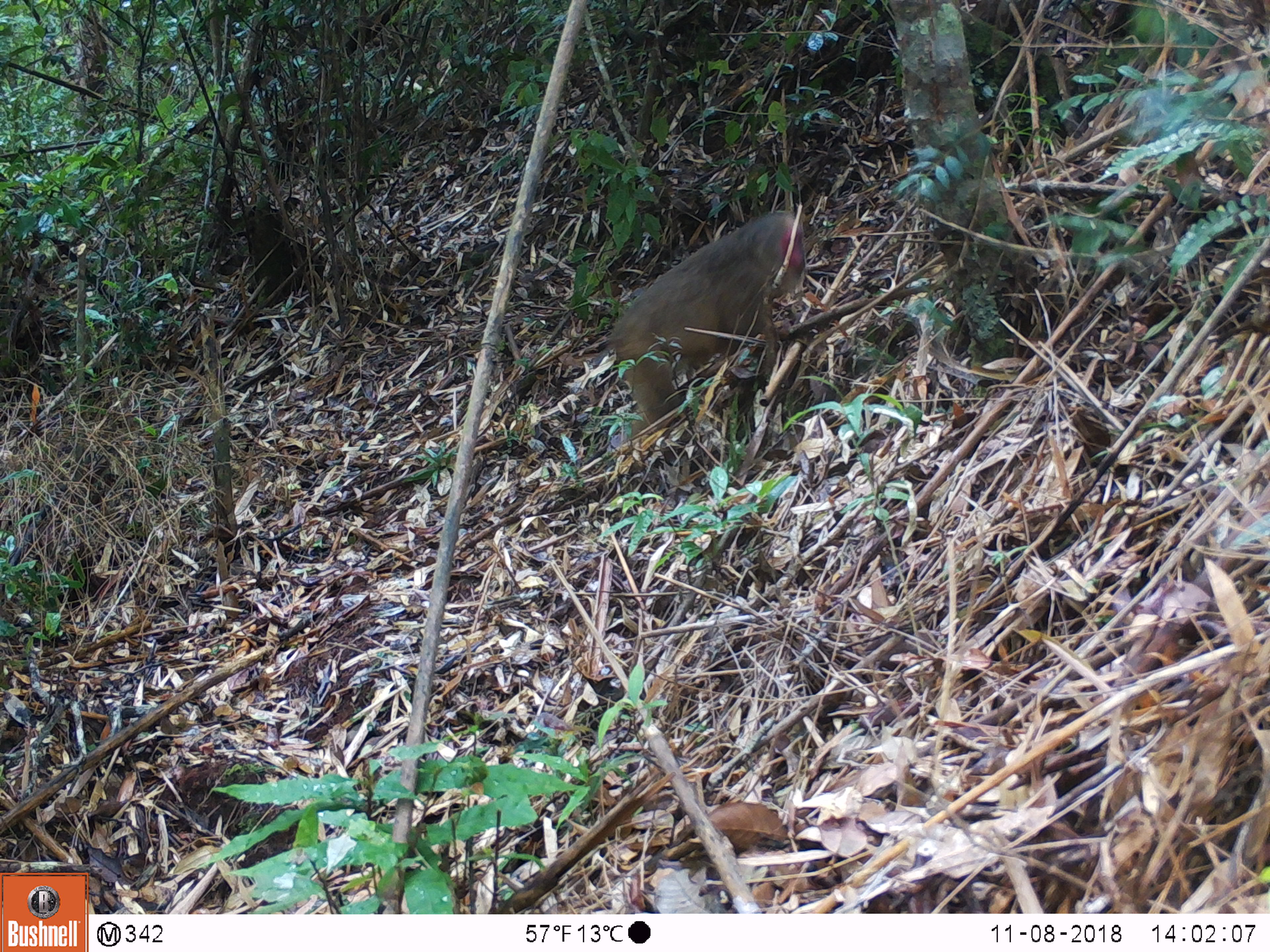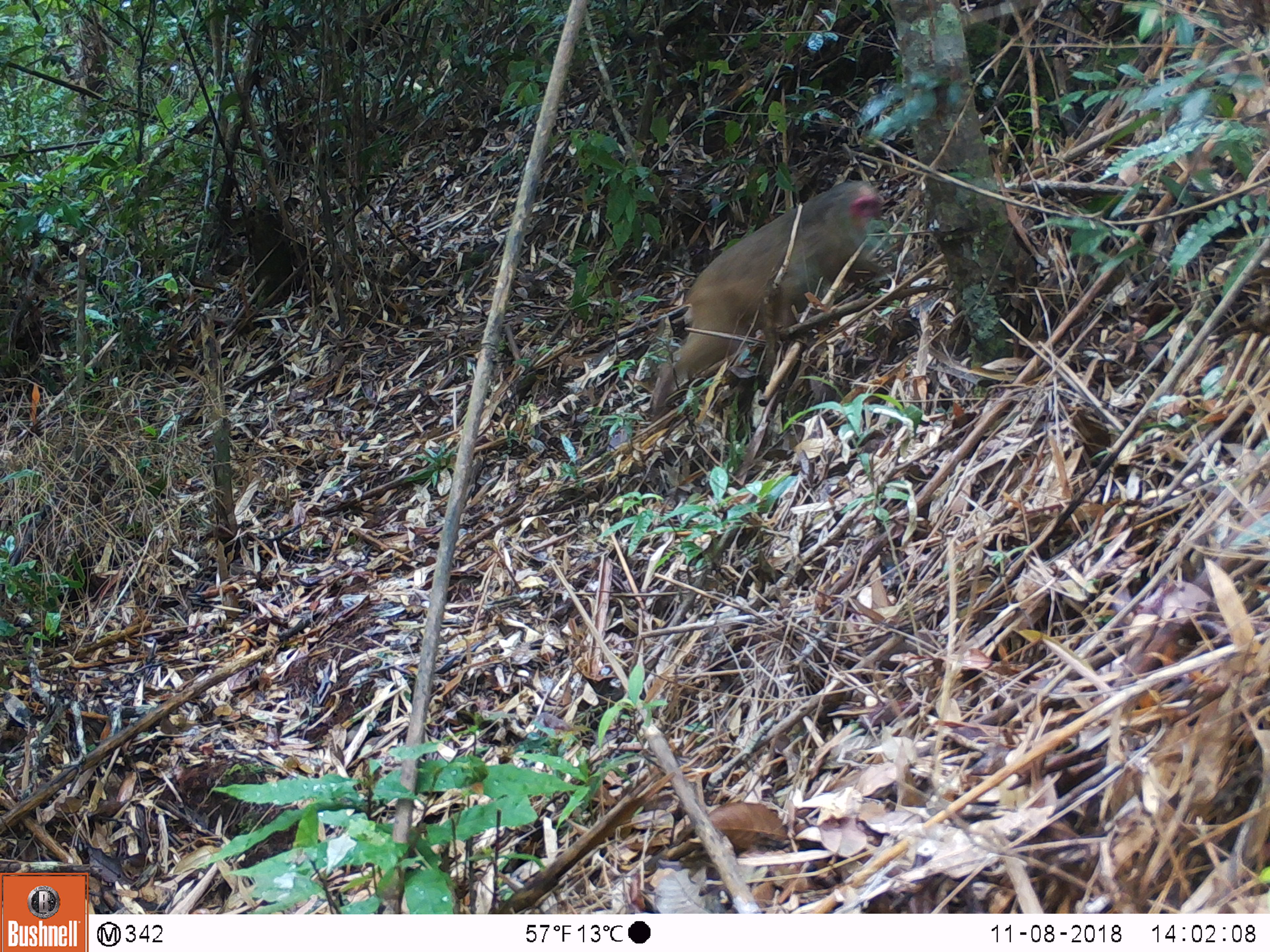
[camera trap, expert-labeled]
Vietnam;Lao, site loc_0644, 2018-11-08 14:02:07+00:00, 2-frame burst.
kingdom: Animalia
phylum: Chordata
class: Mammalia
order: Primates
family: Cercopithecidae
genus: Macaca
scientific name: Macaca arctoides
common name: stump-tailed macaque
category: stump tailed macaque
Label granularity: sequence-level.